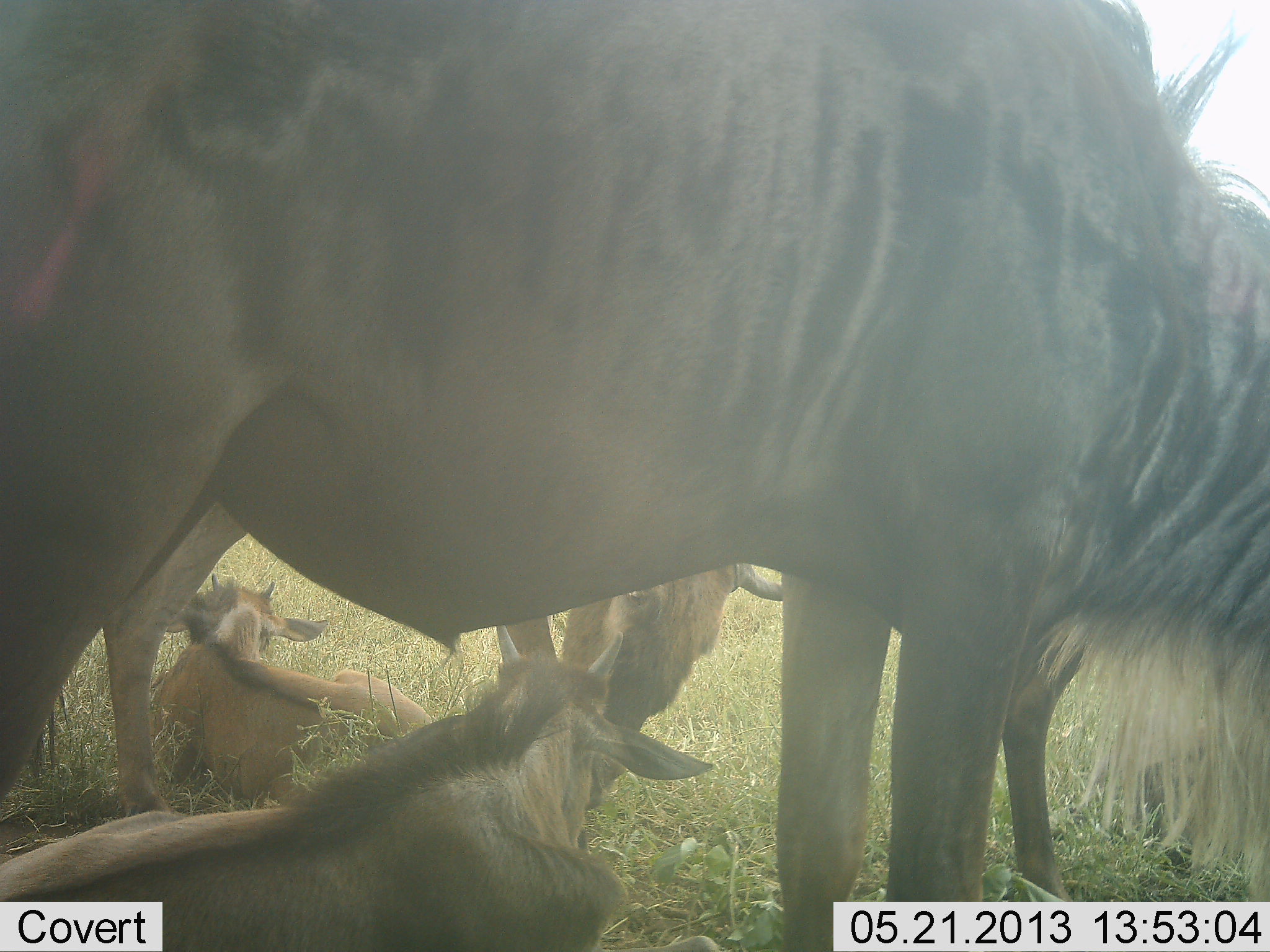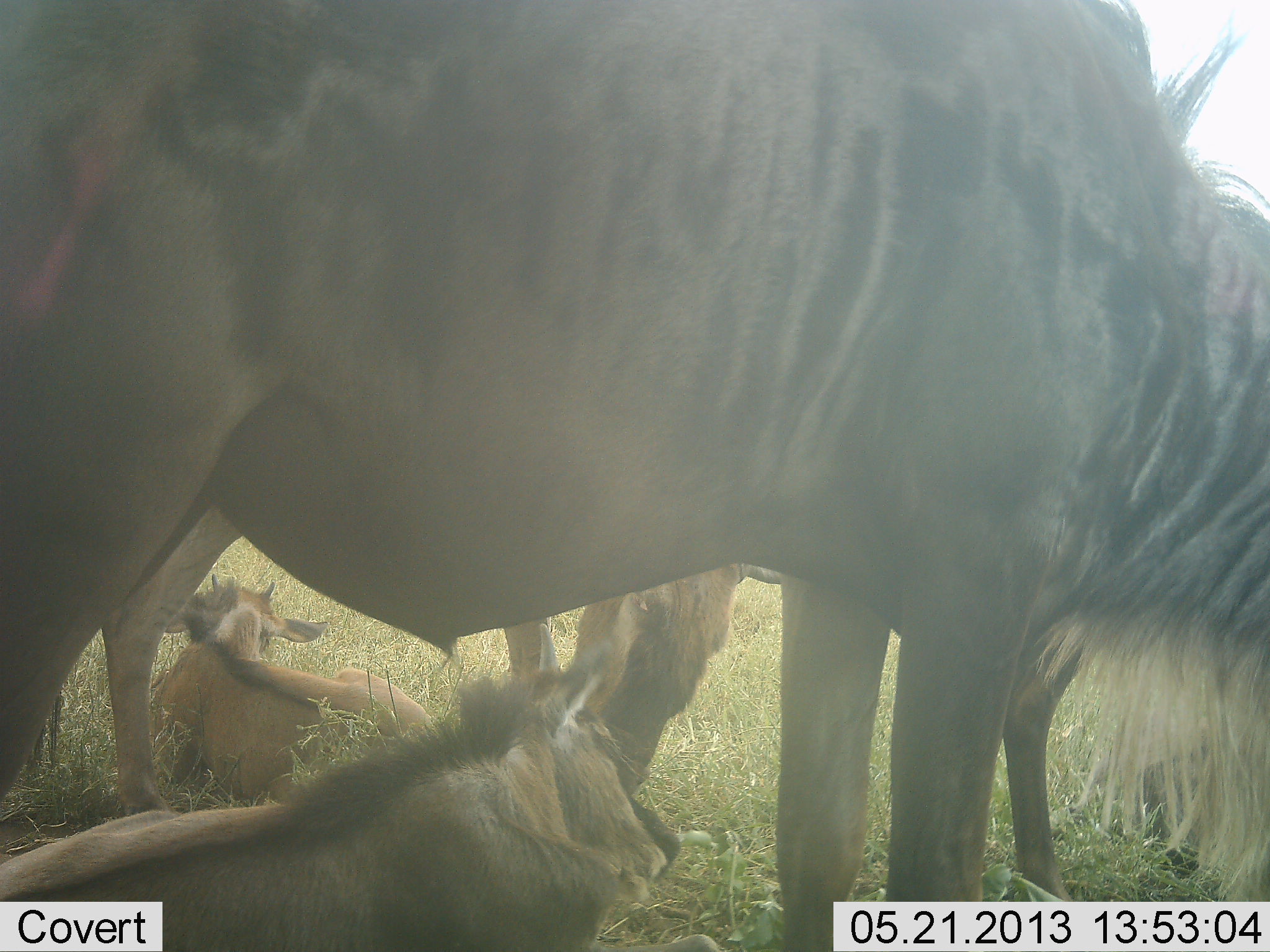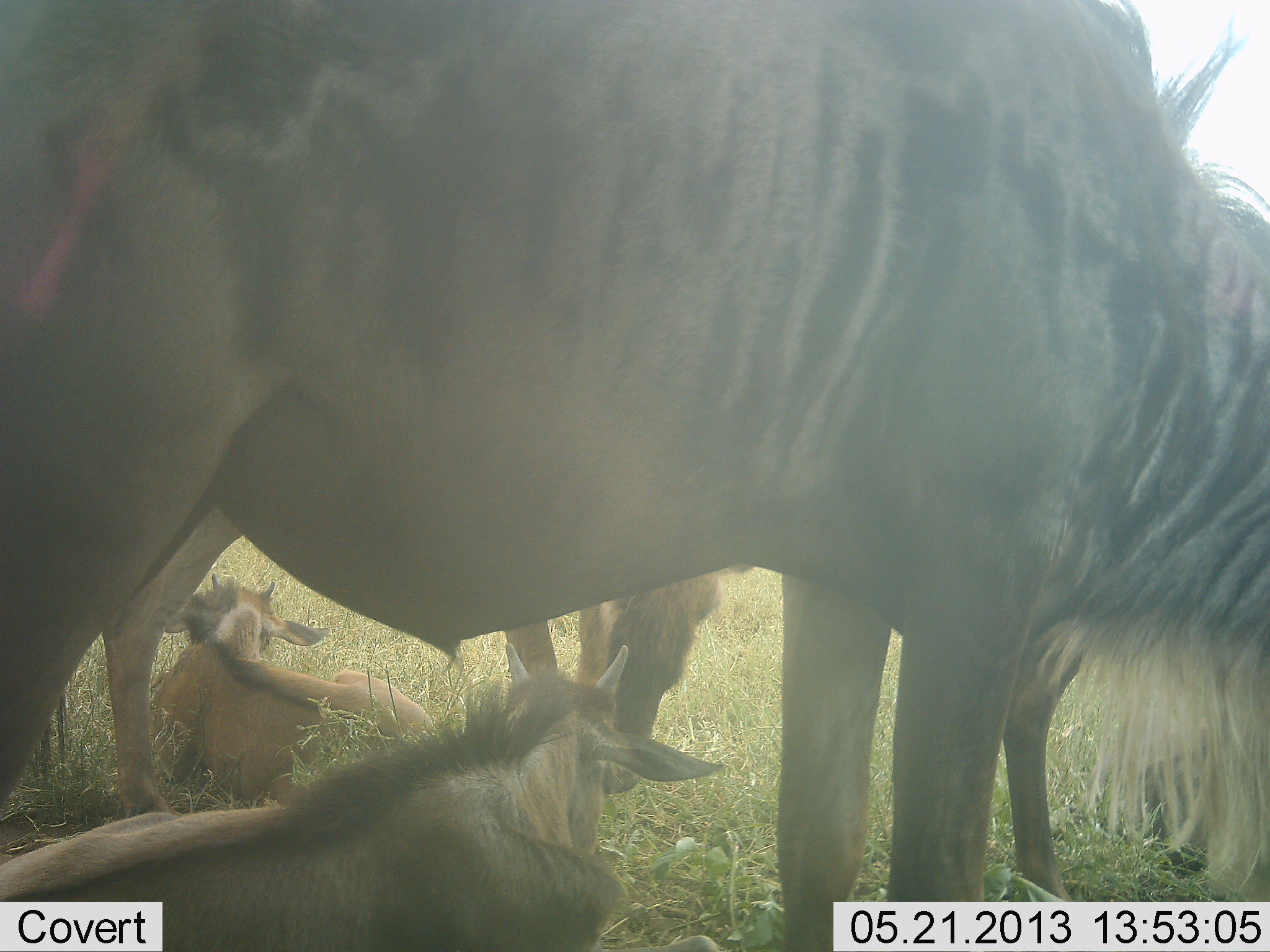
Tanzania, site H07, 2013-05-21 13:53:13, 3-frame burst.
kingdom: Animalia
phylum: Chordata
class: Mammalia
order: Artiodactyla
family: Bovidae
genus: Connochaetes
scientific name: Connochaetes taurinus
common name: blue wildebeest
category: wildebeest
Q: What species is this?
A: Wildebeest (blue wildebeest) (Connochaetes taurinus).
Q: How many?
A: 4.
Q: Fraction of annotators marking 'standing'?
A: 76%.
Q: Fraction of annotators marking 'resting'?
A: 100%.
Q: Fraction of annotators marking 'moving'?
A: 0%.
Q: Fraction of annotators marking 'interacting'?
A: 12%.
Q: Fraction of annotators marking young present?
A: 88%.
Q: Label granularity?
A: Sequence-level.